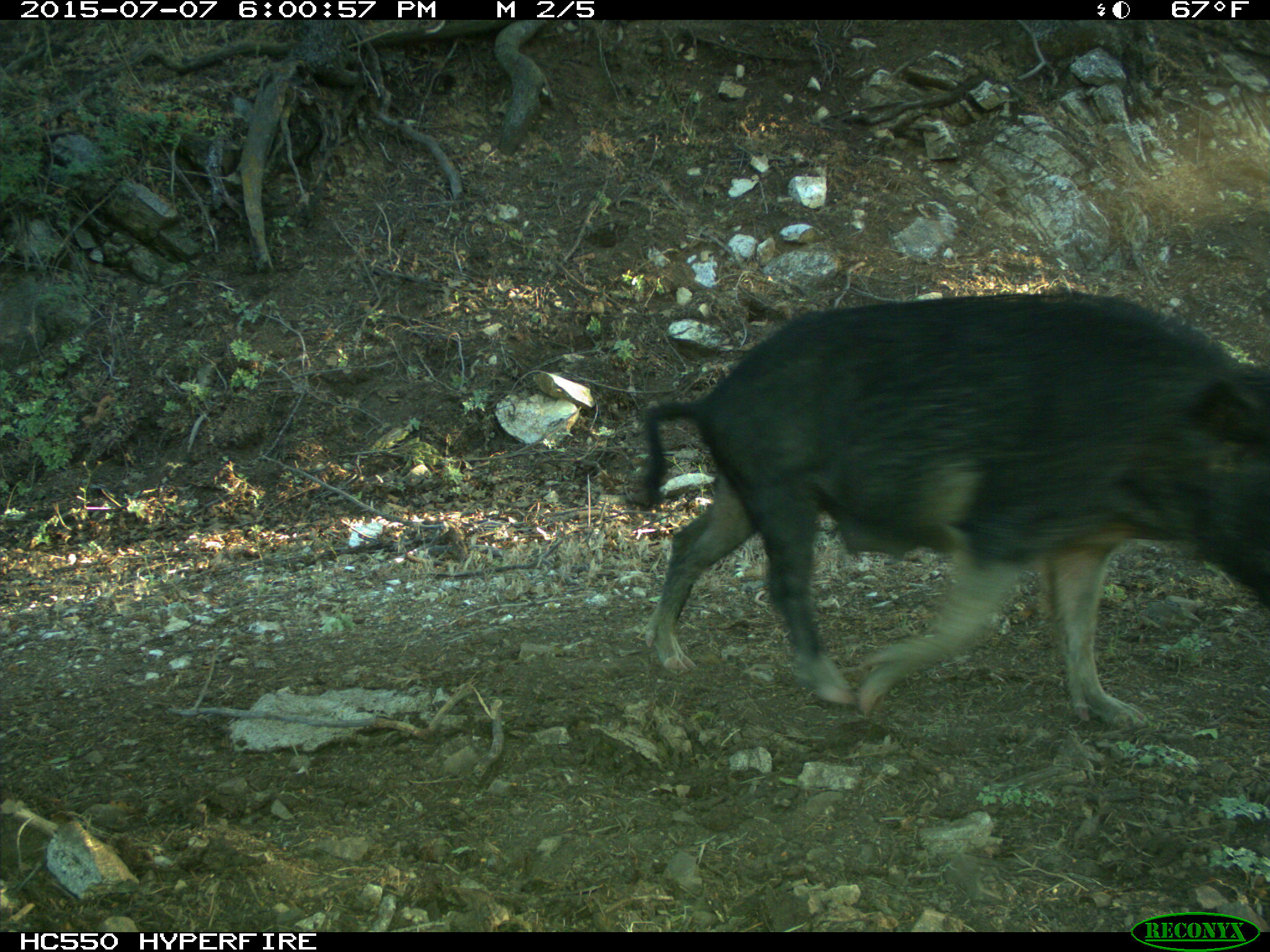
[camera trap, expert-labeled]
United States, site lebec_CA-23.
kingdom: Animalia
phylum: Chordata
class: Mammalia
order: Artiodactyla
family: Suidae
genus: Sus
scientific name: Sus scrofa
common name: wild boar